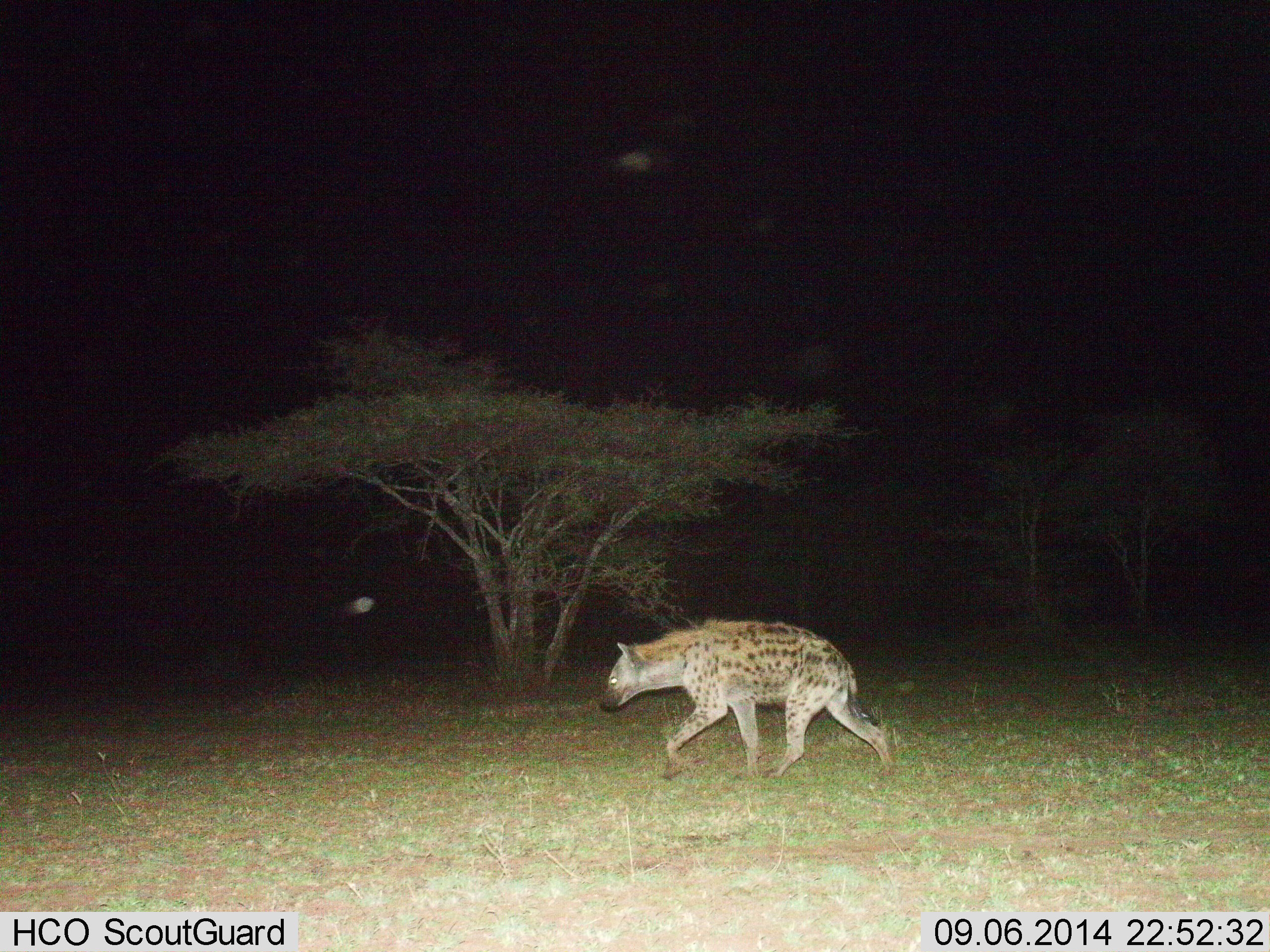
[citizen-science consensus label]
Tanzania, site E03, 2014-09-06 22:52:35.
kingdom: Animalia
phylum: Chordata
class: Mammalia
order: Carnivora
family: Hyaenidae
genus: Crocuta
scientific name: Crocuta crocuta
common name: spotted hyena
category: hyenaspotted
Hyenaspotted (spotted hyena) (Crocuta crocuta), count 1. Behavior (volunteer vote fractions): standing 0%, resting 0%, moving 100%, interacting 0%. Young present (vote fraction): 0%. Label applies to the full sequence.